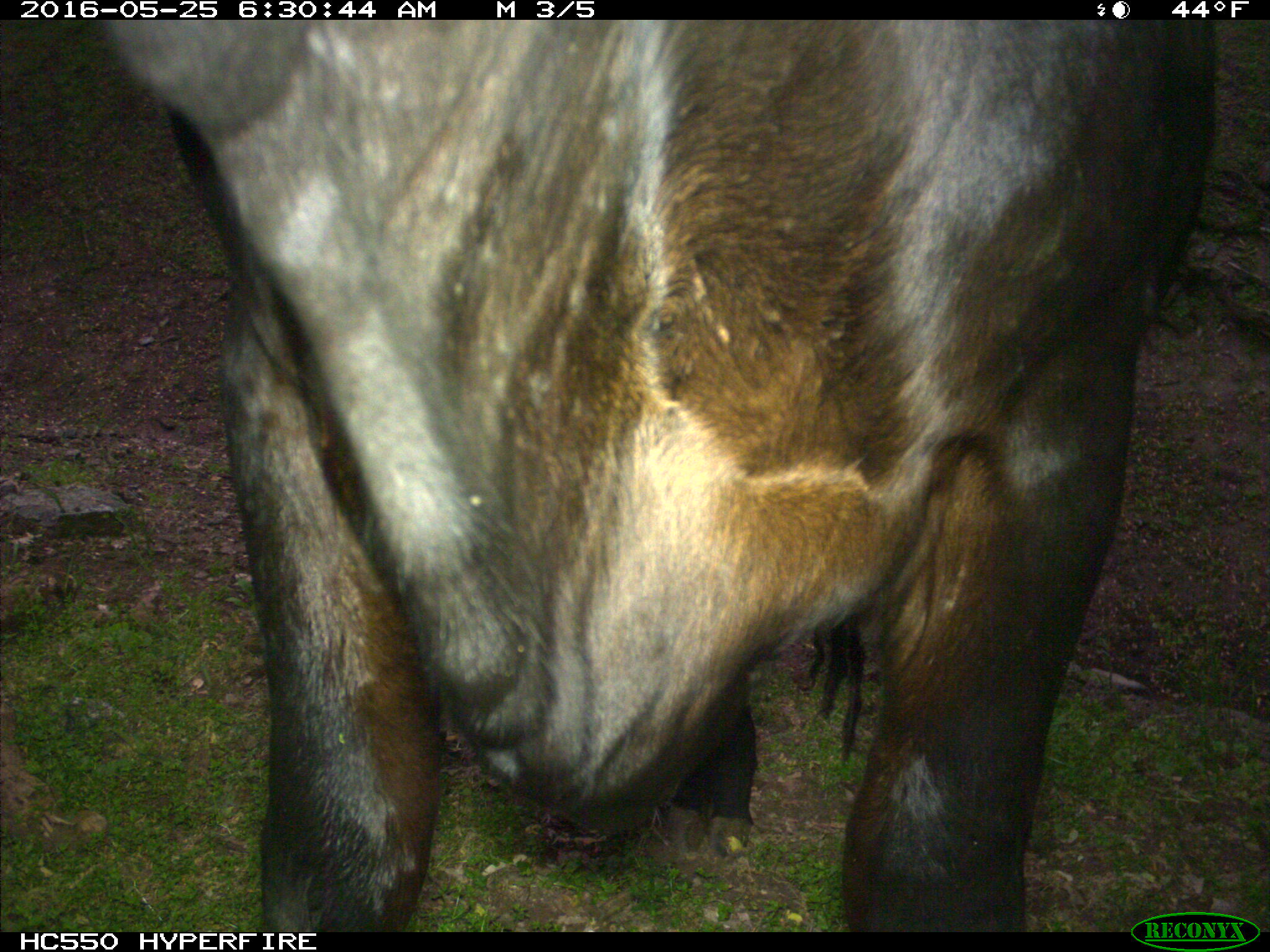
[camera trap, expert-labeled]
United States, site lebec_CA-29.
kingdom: Animalia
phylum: Chordata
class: Mammalia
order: Artiodactyla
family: Bovidae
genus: Bos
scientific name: Bos taurus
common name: domestic cow